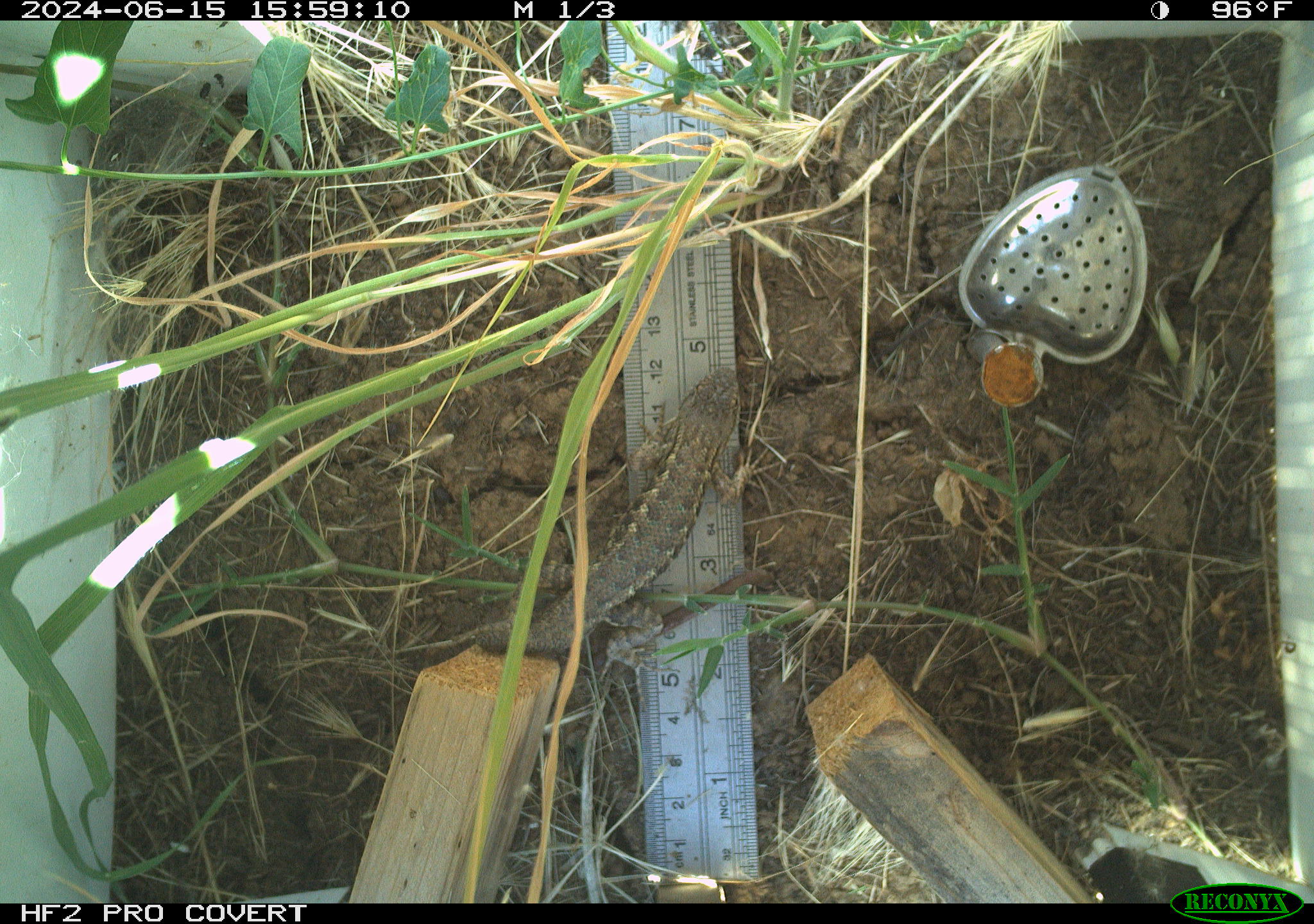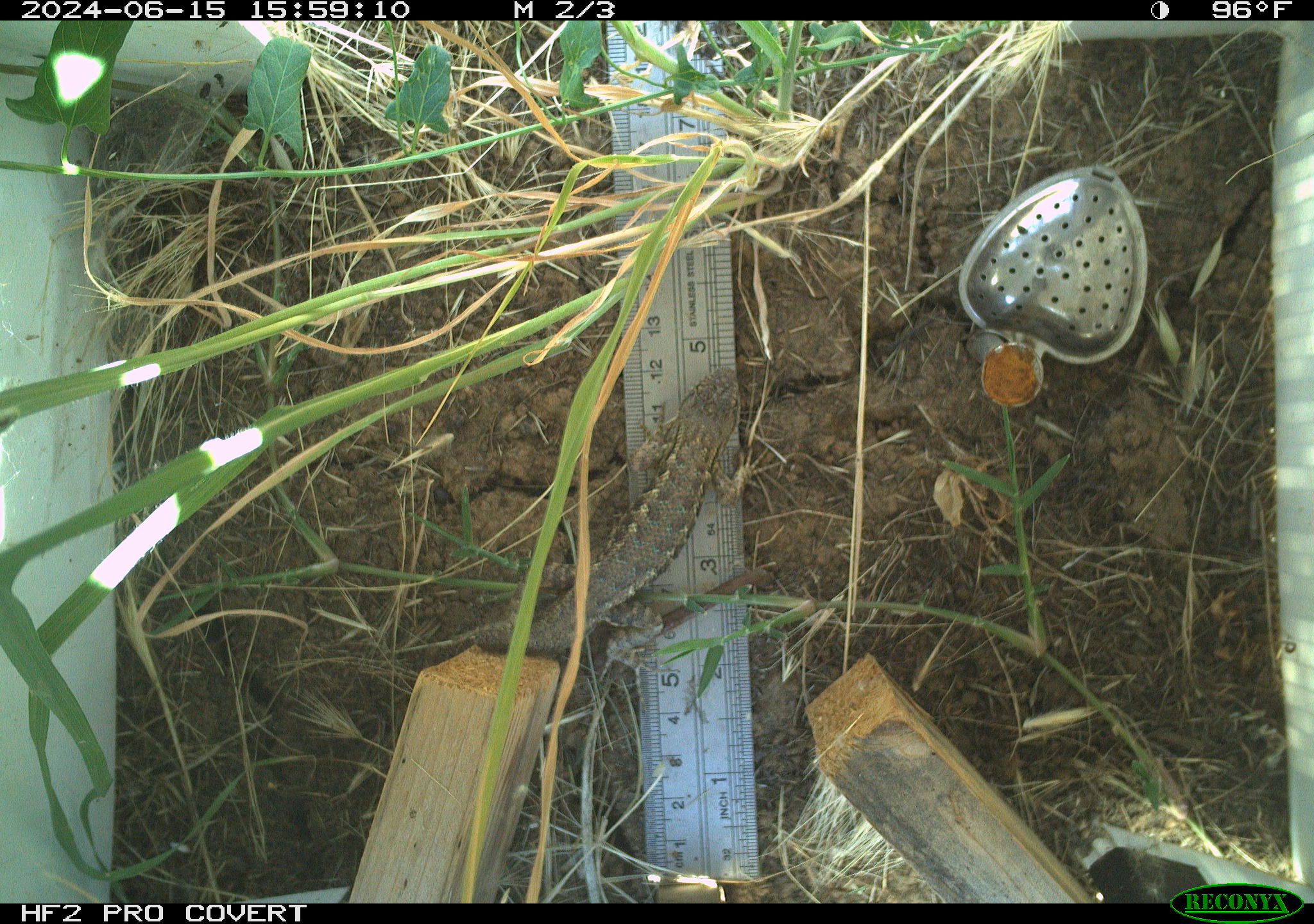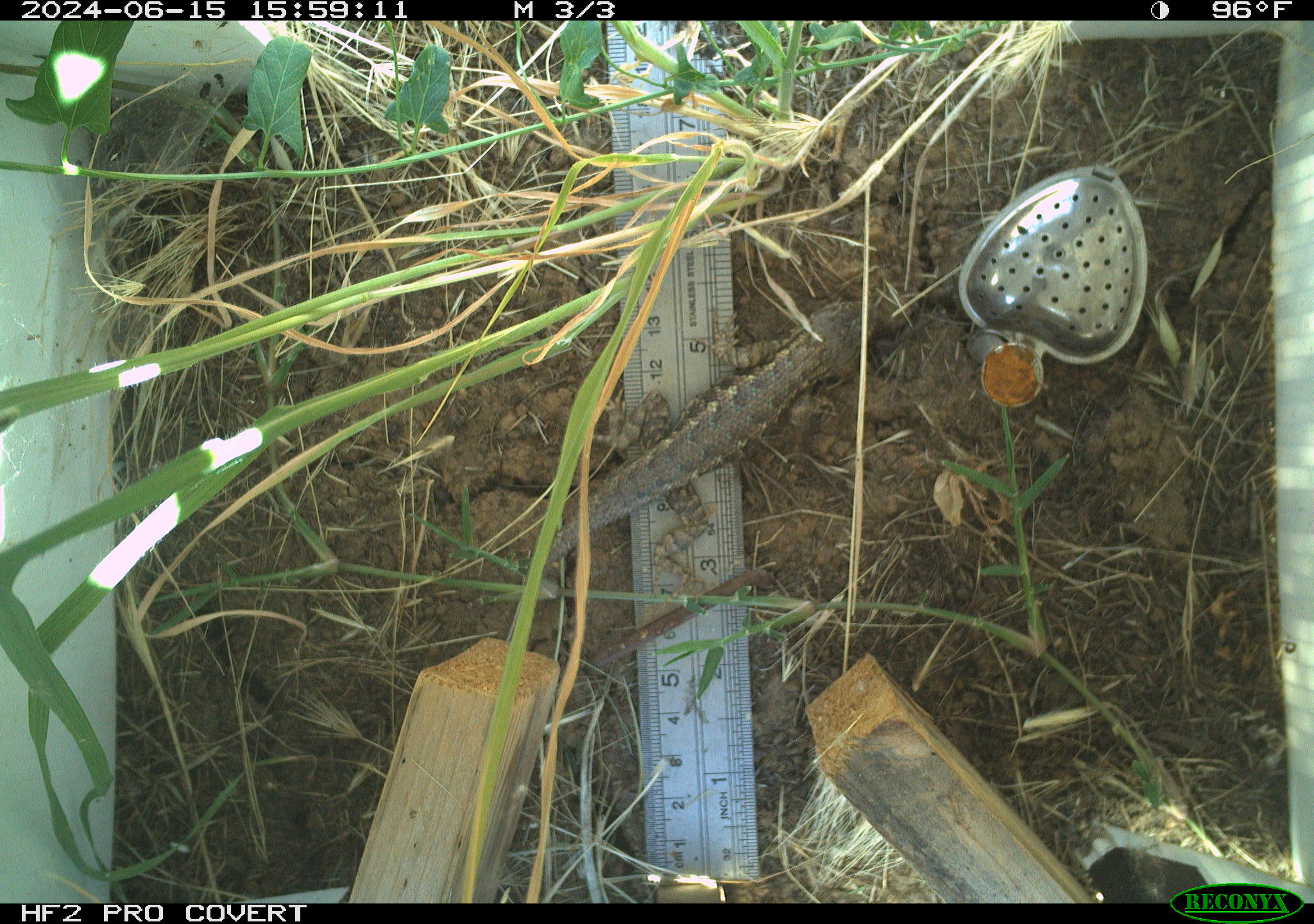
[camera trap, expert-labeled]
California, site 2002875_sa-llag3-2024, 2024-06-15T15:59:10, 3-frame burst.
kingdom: Animalia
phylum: Chordata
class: Reptilia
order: Squamata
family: Phrynosomatidae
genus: Sceloporus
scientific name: Sceloporus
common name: spiny lizards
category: sceloporus species